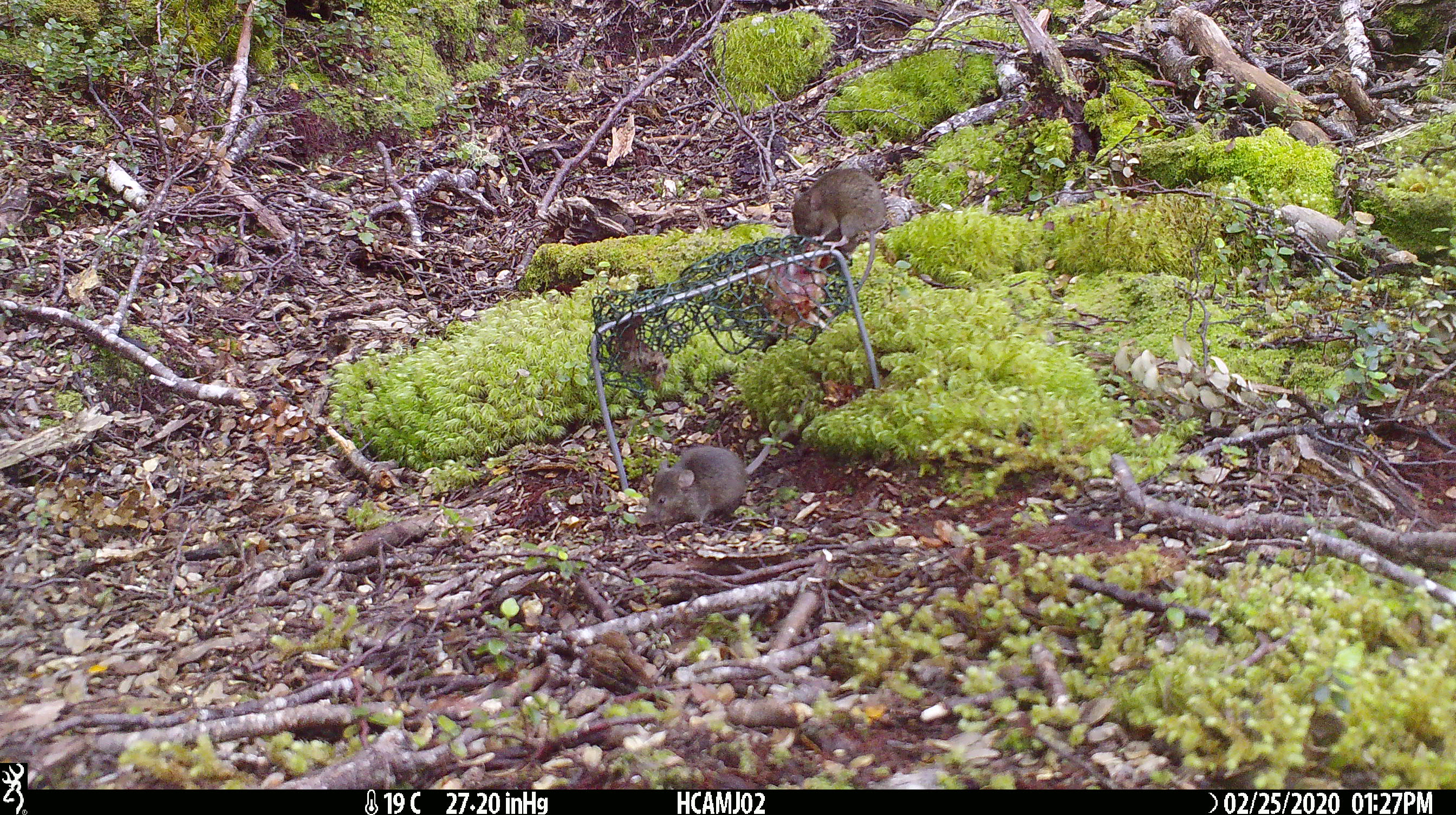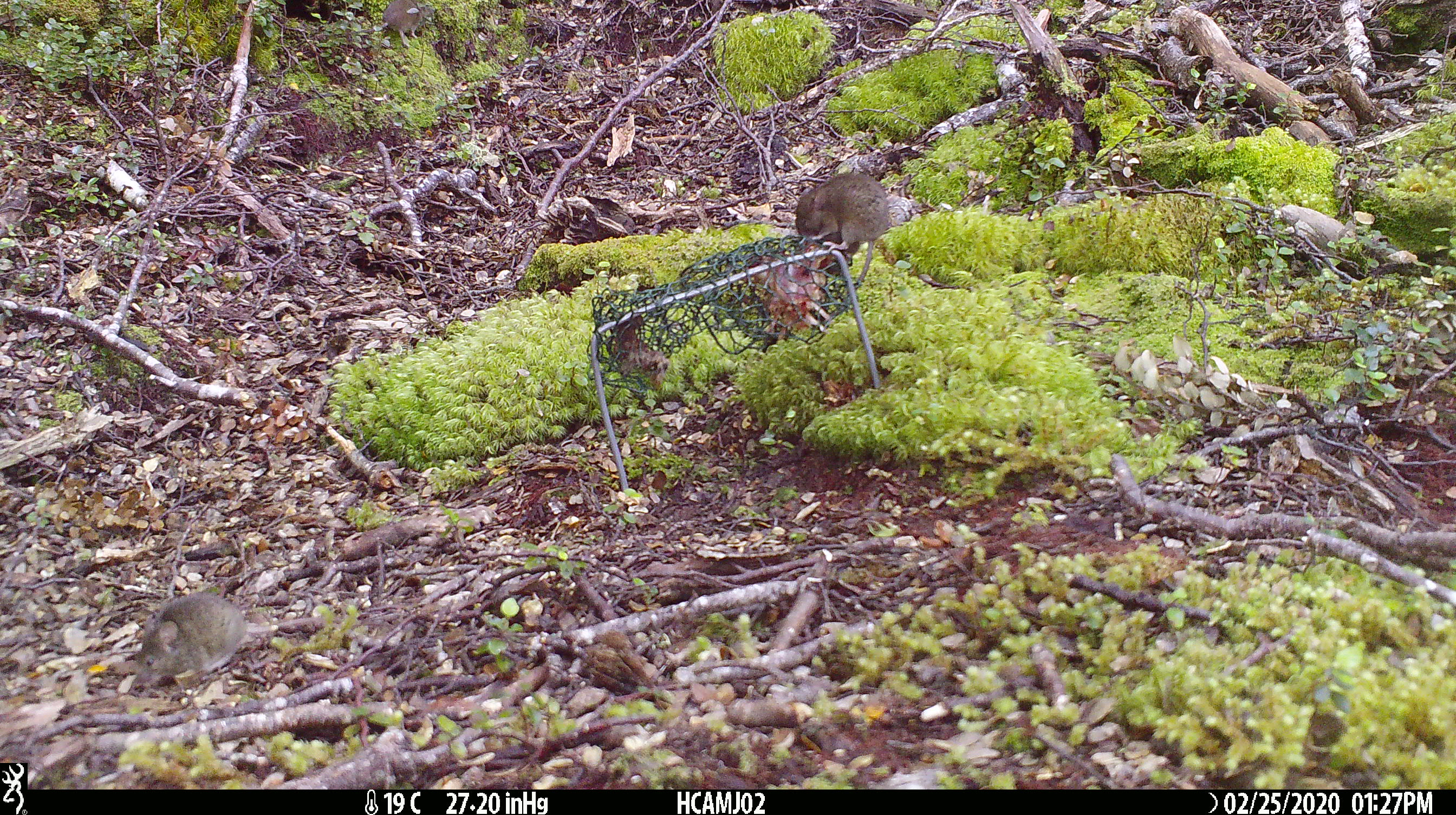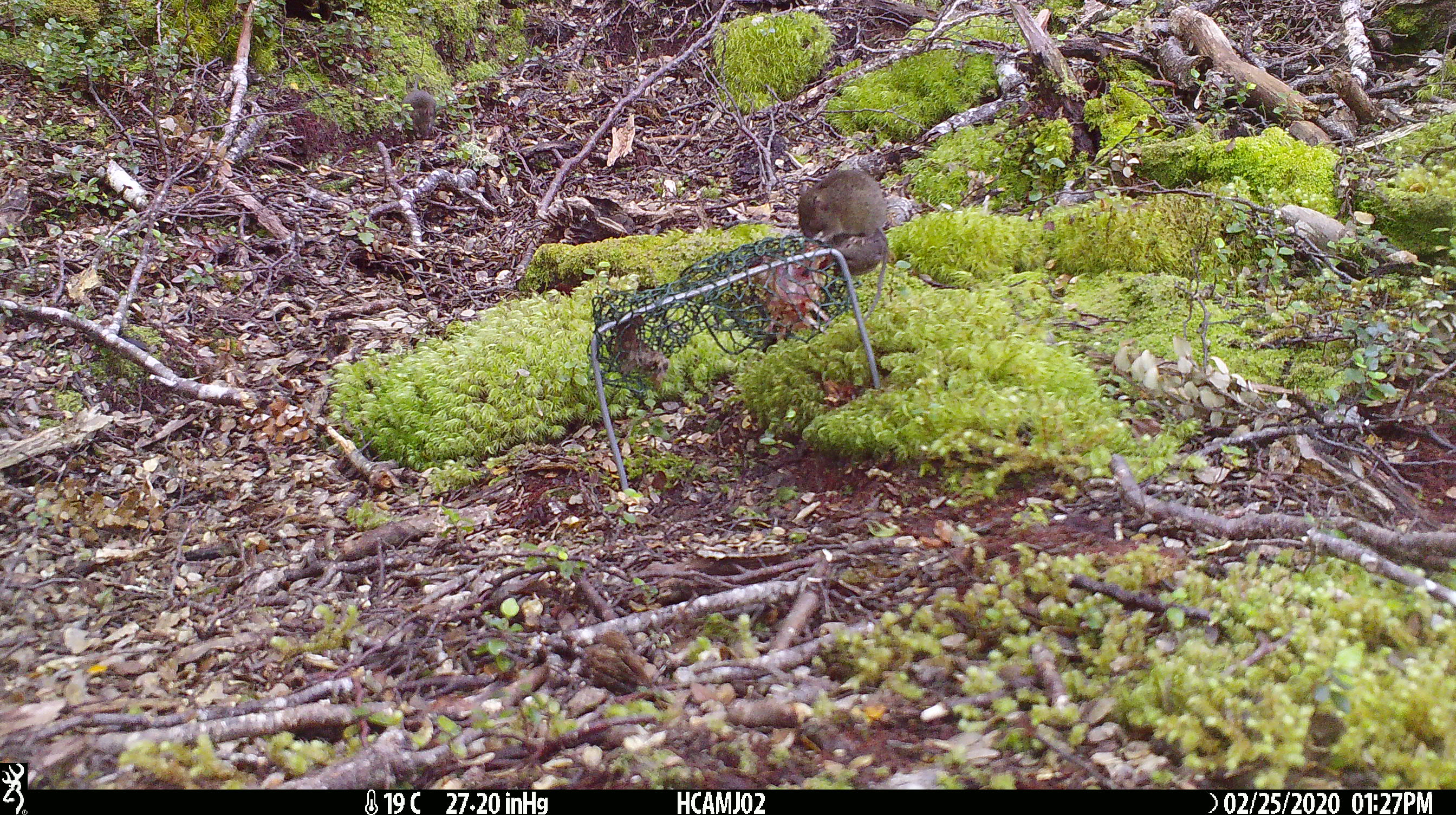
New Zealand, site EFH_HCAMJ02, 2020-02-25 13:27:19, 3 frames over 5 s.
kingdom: Animalia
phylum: Chordata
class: Mammalia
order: Rodentia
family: Muridae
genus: Mus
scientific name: Mus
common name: mouse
Mouse (Mus).